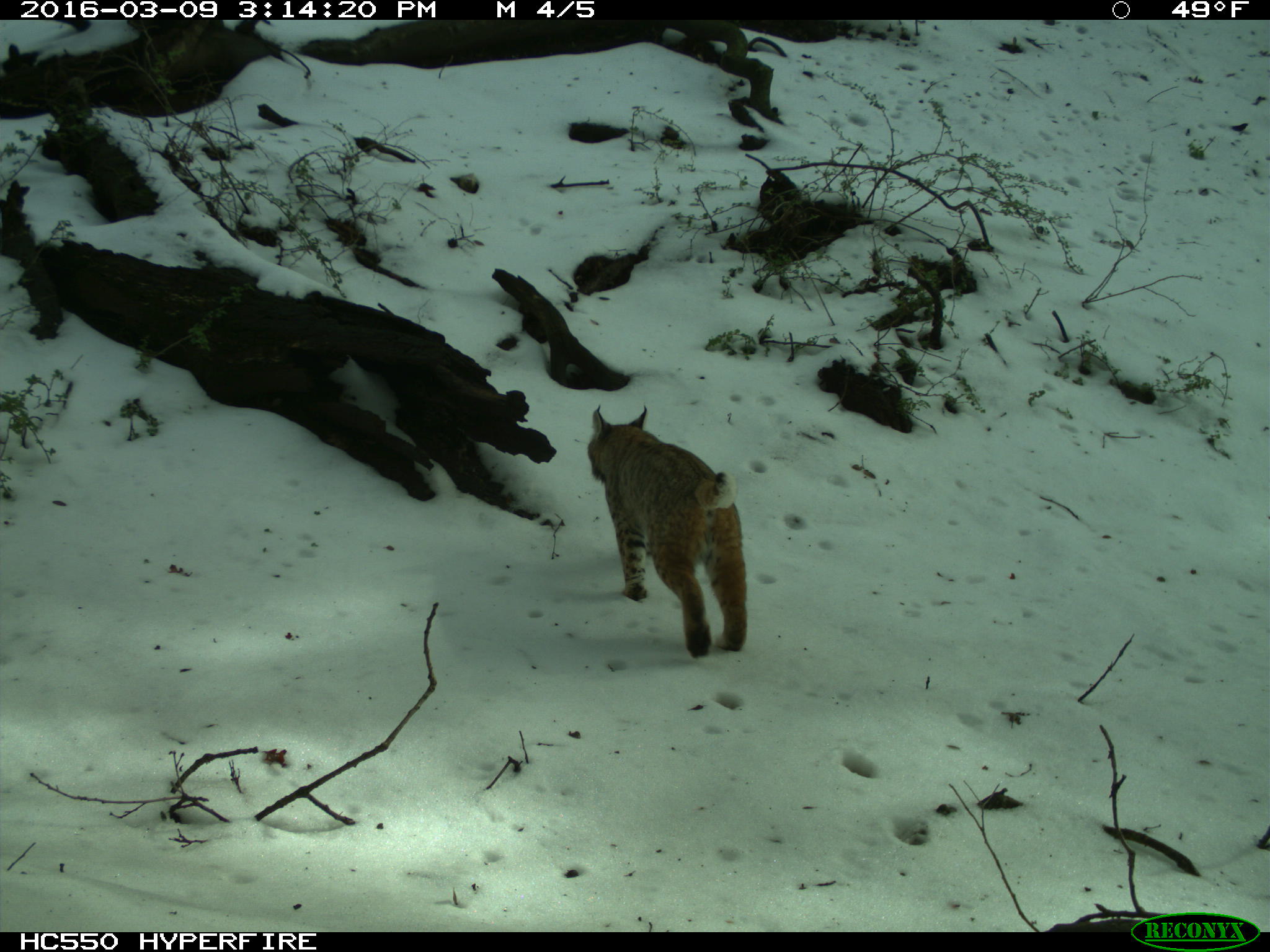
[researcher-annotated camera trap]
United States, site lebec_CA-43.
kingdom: Animalia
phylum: Chordata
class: Mammalia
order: Carnivora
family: Felidae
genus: Lynx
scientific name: Lynx rufus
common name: bobcat